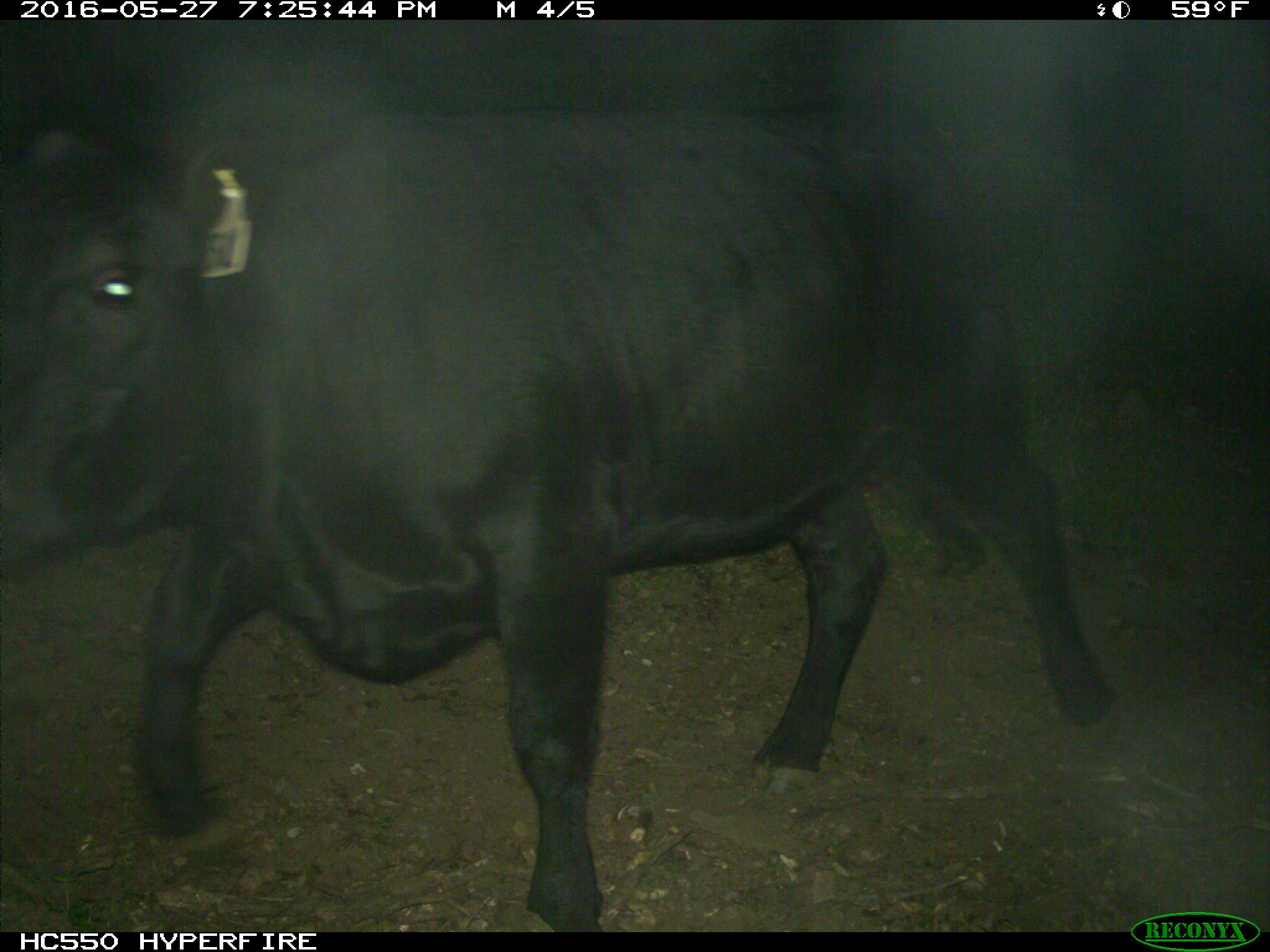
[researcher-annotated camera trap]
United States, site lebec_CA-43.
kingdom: Animalia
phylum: Chordata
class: Mammalia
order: Artiodactyla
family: Bovidae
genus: Bos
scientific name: Bos taurus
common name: domestic cow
Bos taurus (domestic cow).